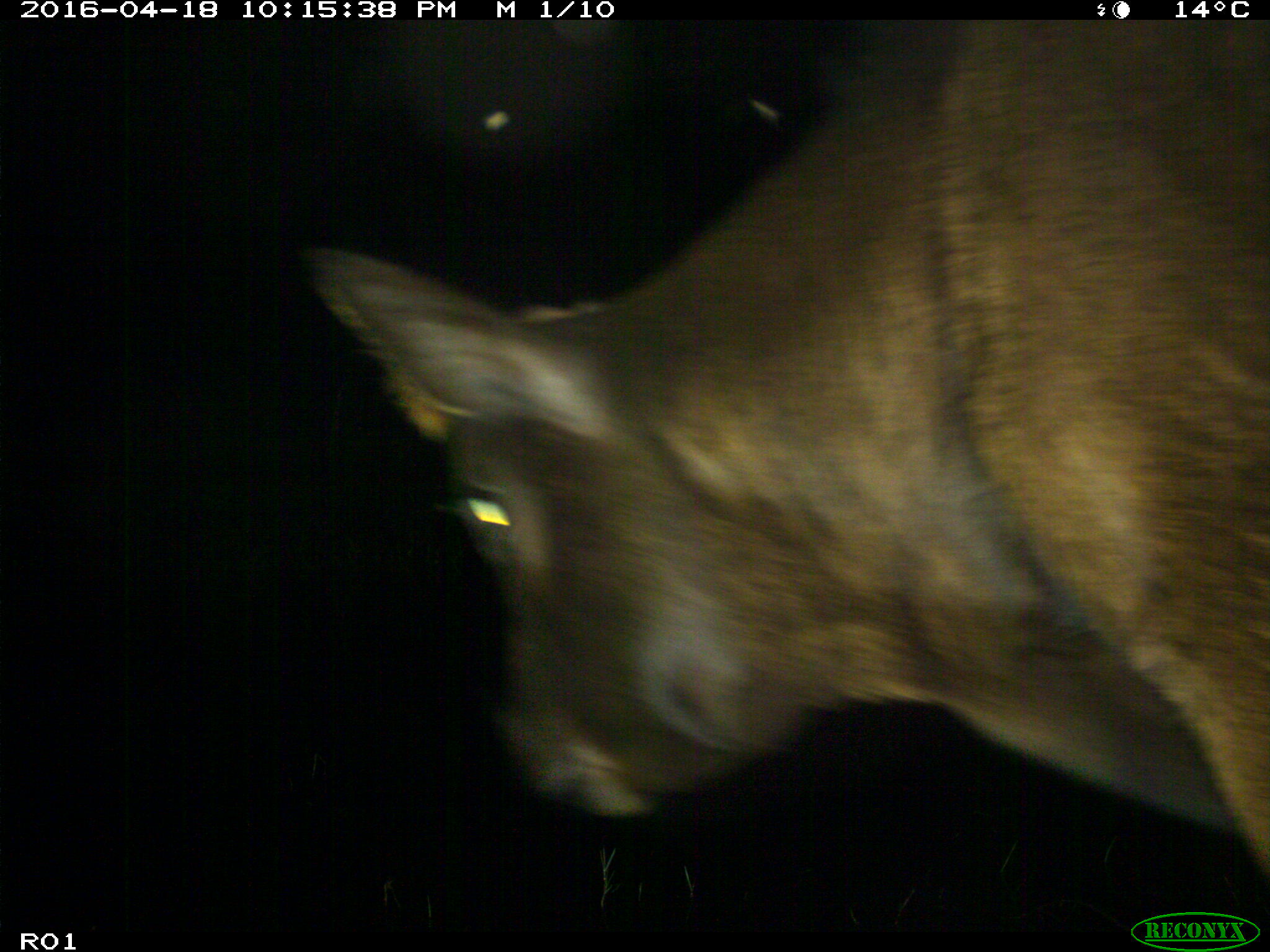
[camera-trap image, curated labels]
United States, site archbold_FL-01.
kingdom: Animalia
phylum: Chordata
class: Mammalia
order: Artiodactyla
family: Bovidae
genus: Bos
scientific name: Bos taurus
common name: domestic cow